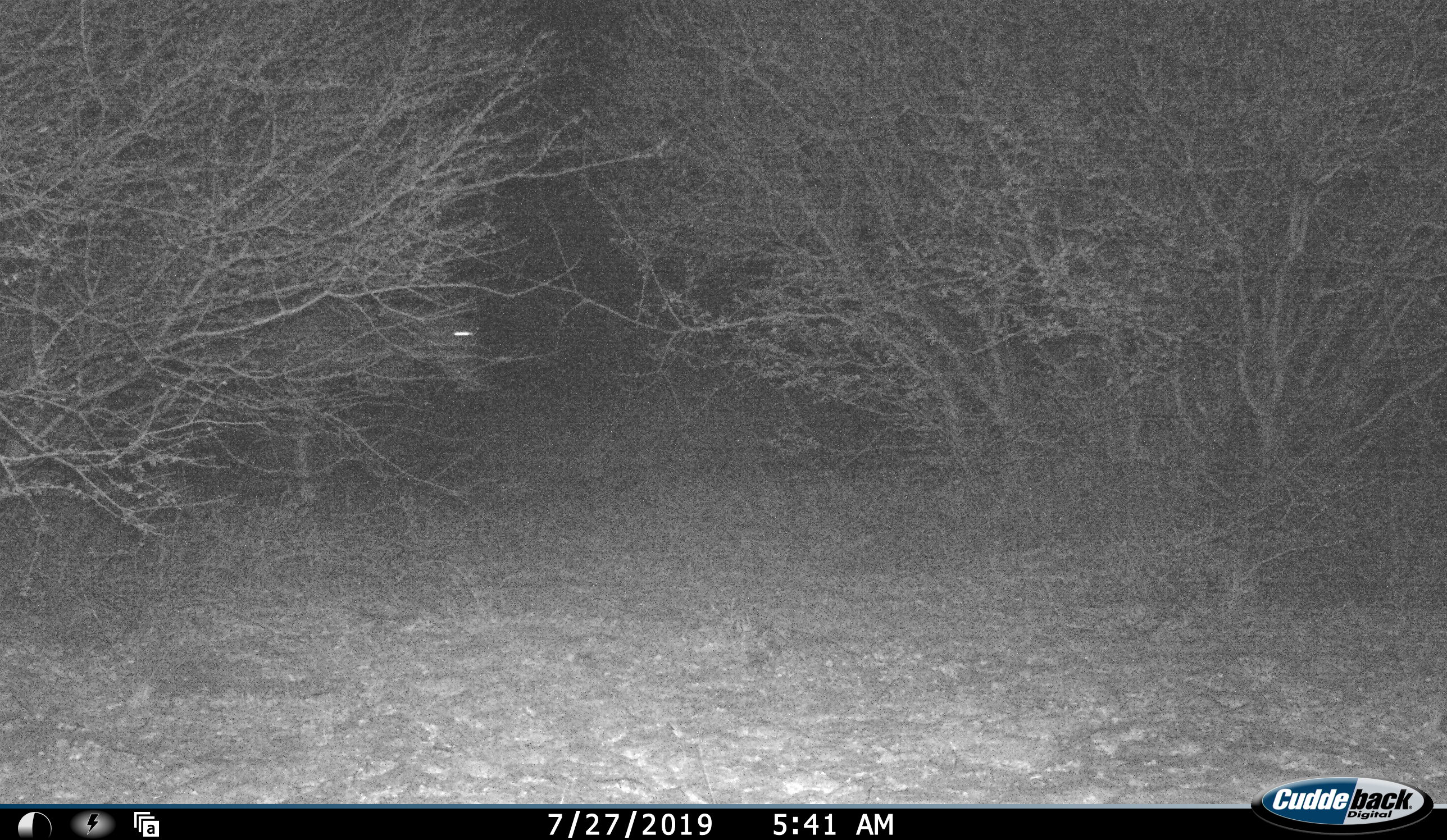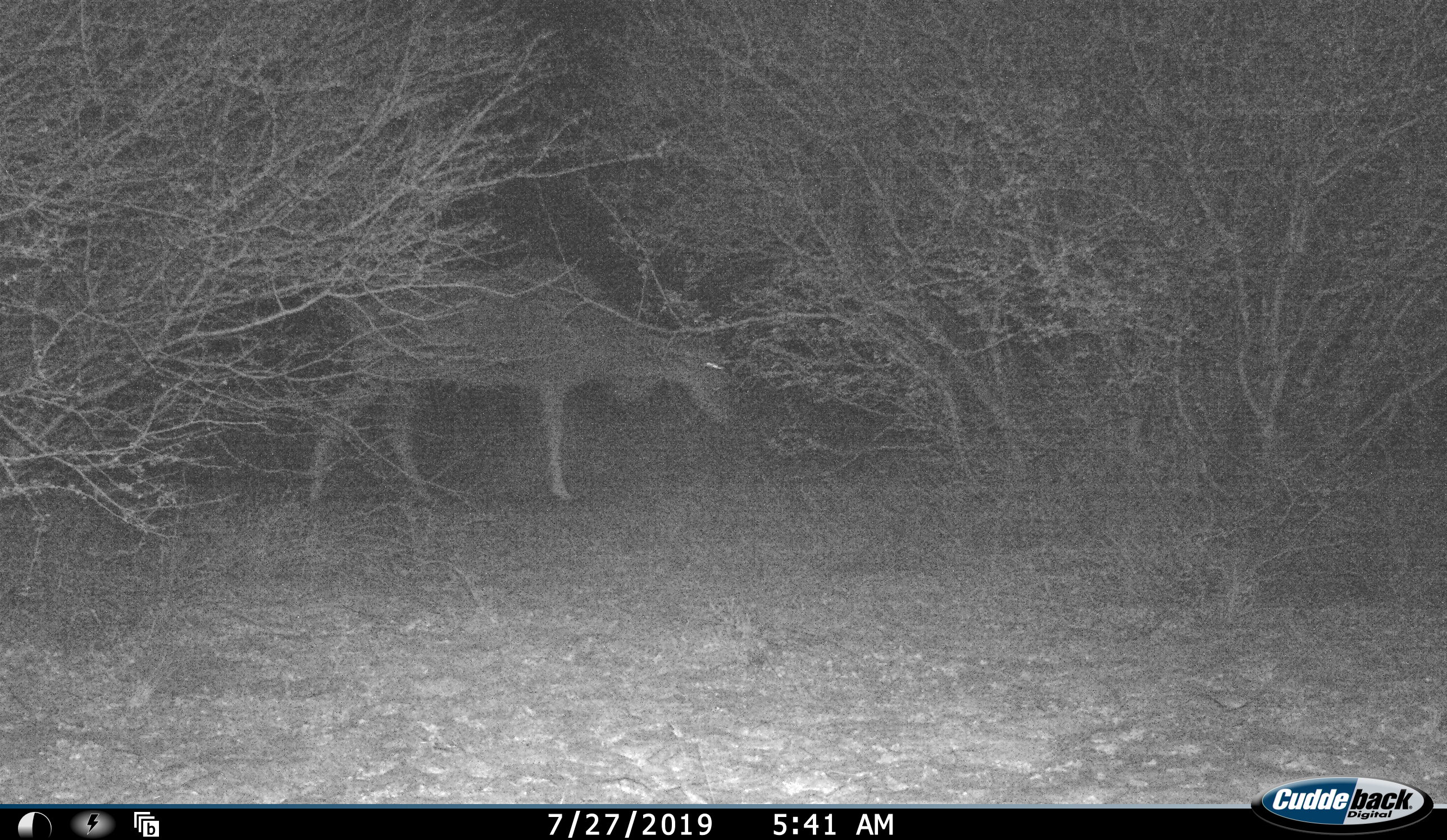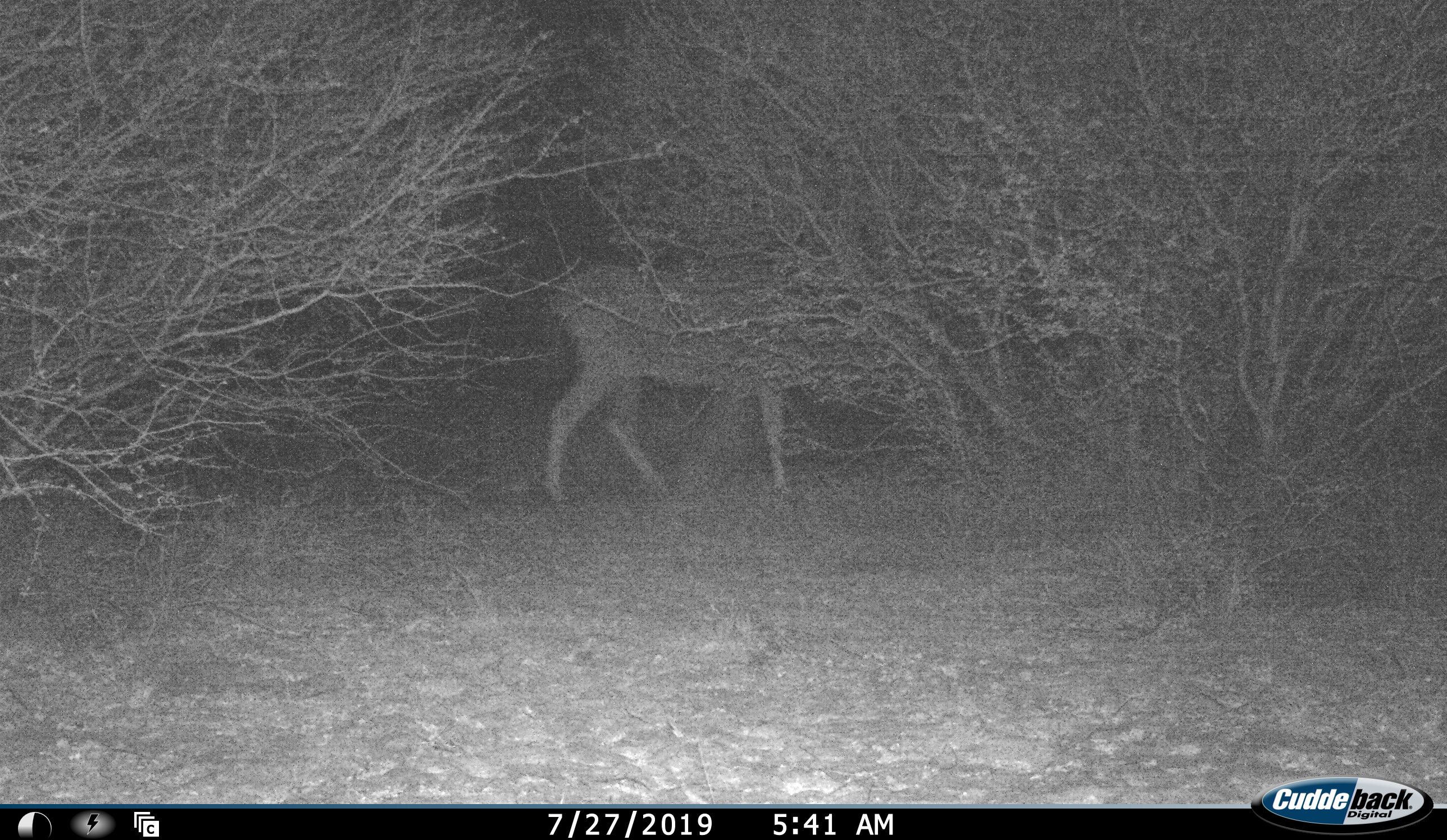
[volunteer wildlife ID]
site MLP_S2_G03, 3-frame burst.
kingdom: Animalia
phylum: Chordata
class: Mammalia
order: Artiodactyla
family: Bovidae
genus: Tragelaphus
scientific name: Tragelaphus oryx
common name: eland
Eland (Tragelaphus oryx), count 1. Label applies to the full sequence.